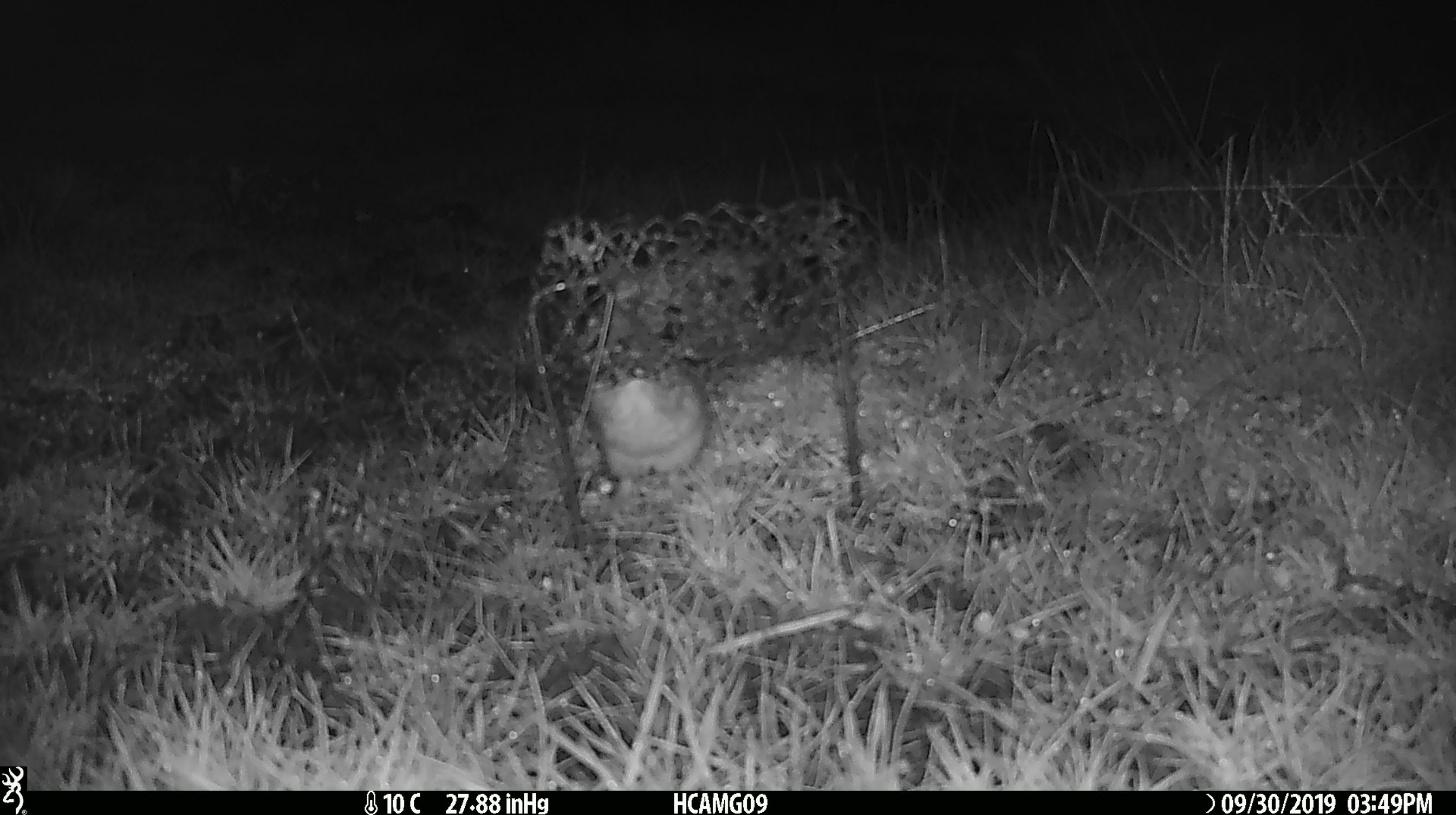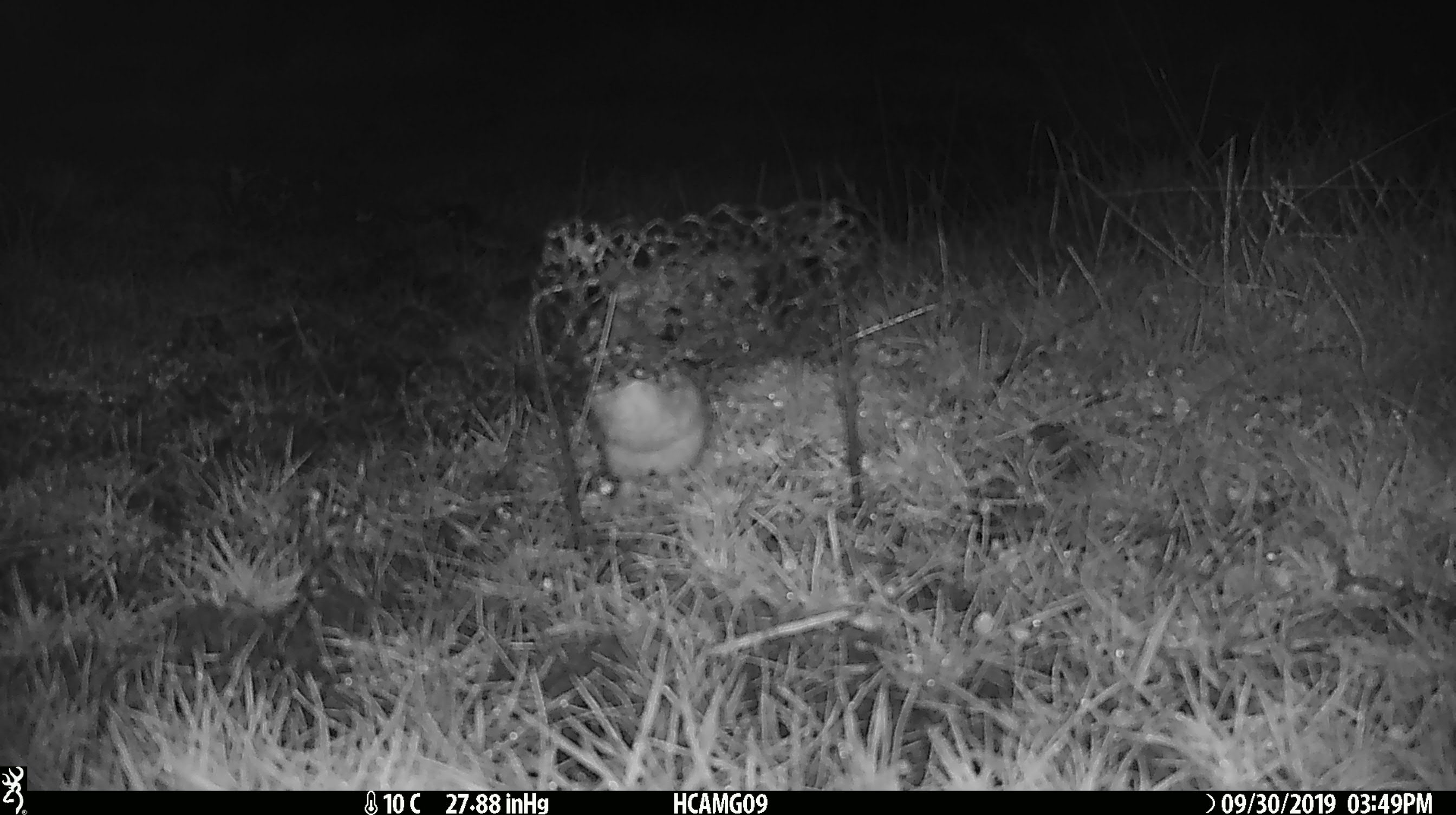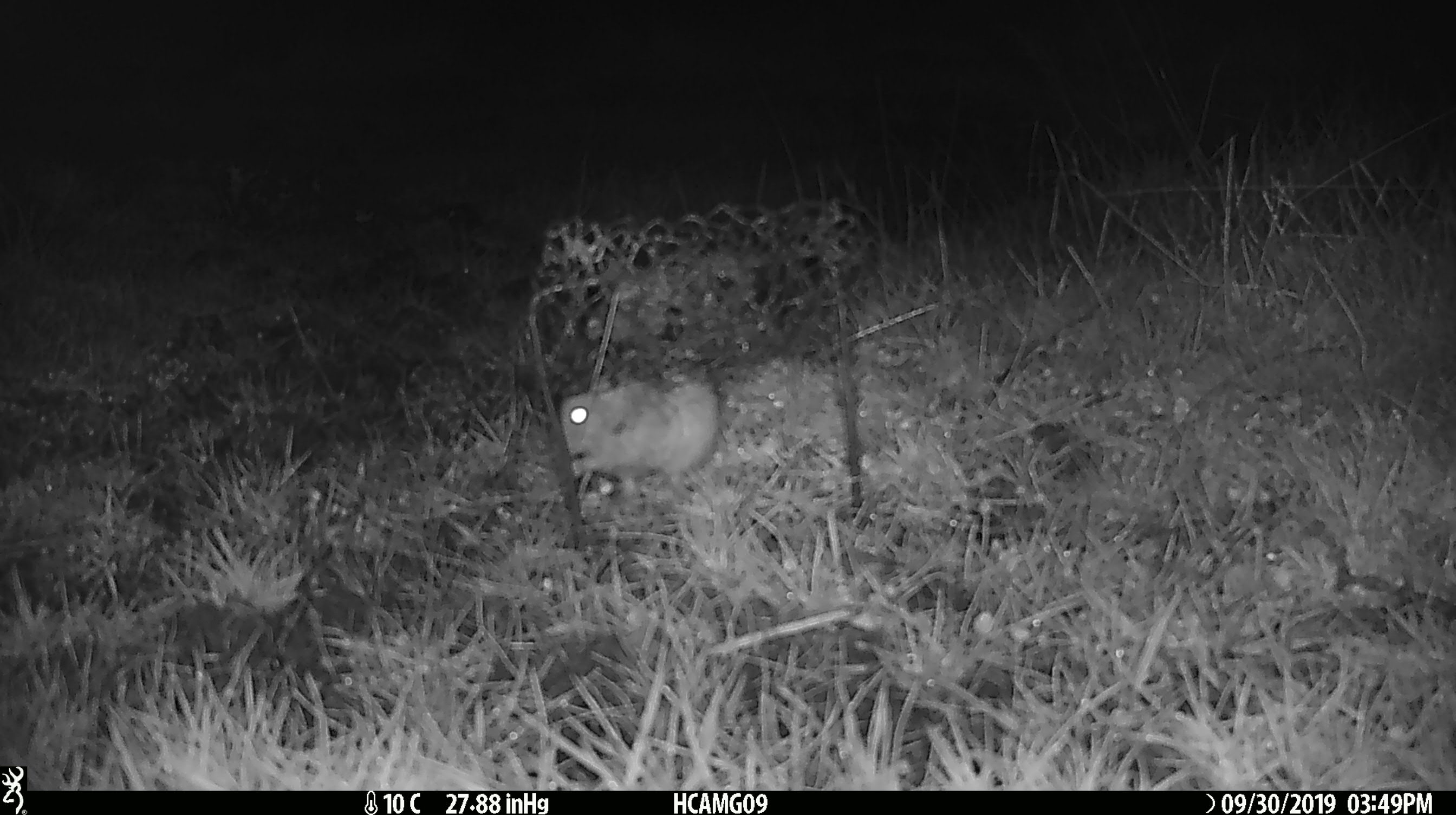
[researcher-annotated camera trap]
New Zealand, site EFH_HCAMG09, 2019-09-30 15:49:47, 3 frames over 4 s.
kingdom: Animalia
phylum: Chordata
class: Mammalia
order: Rodentia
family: Muridae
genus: Mus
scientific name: Mus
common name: mouse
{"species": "mouse (Mus)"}